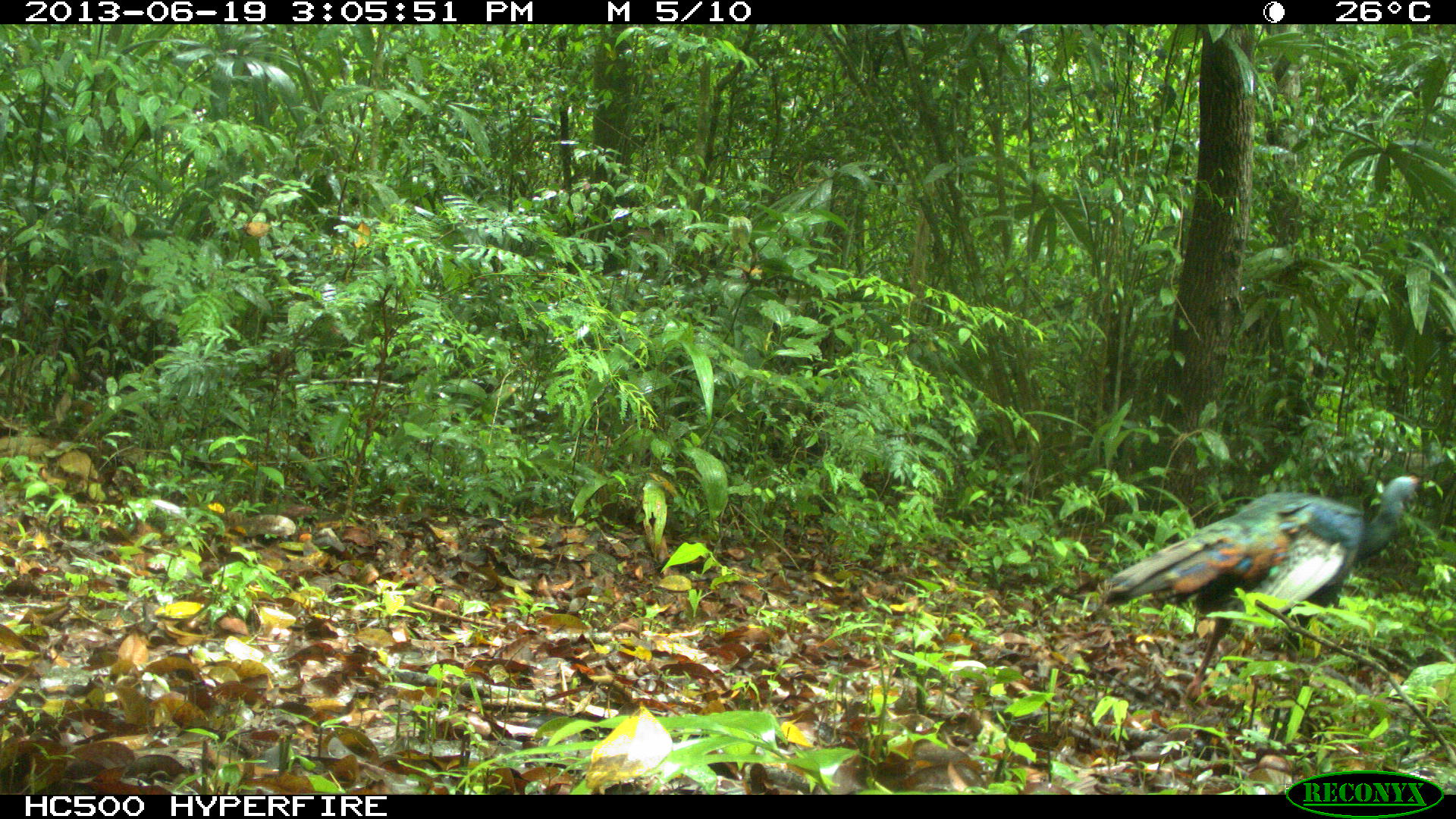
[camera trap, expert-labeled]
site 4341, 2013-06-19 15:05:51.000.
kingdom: Animalia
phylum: Chordata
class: Aves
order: Galliformes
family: Phasianidae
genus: Meleagris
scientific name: Meleagris ocellata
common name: ocellated turkey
Meleagris ocellata (ocellated turkey), count 1, sex male.